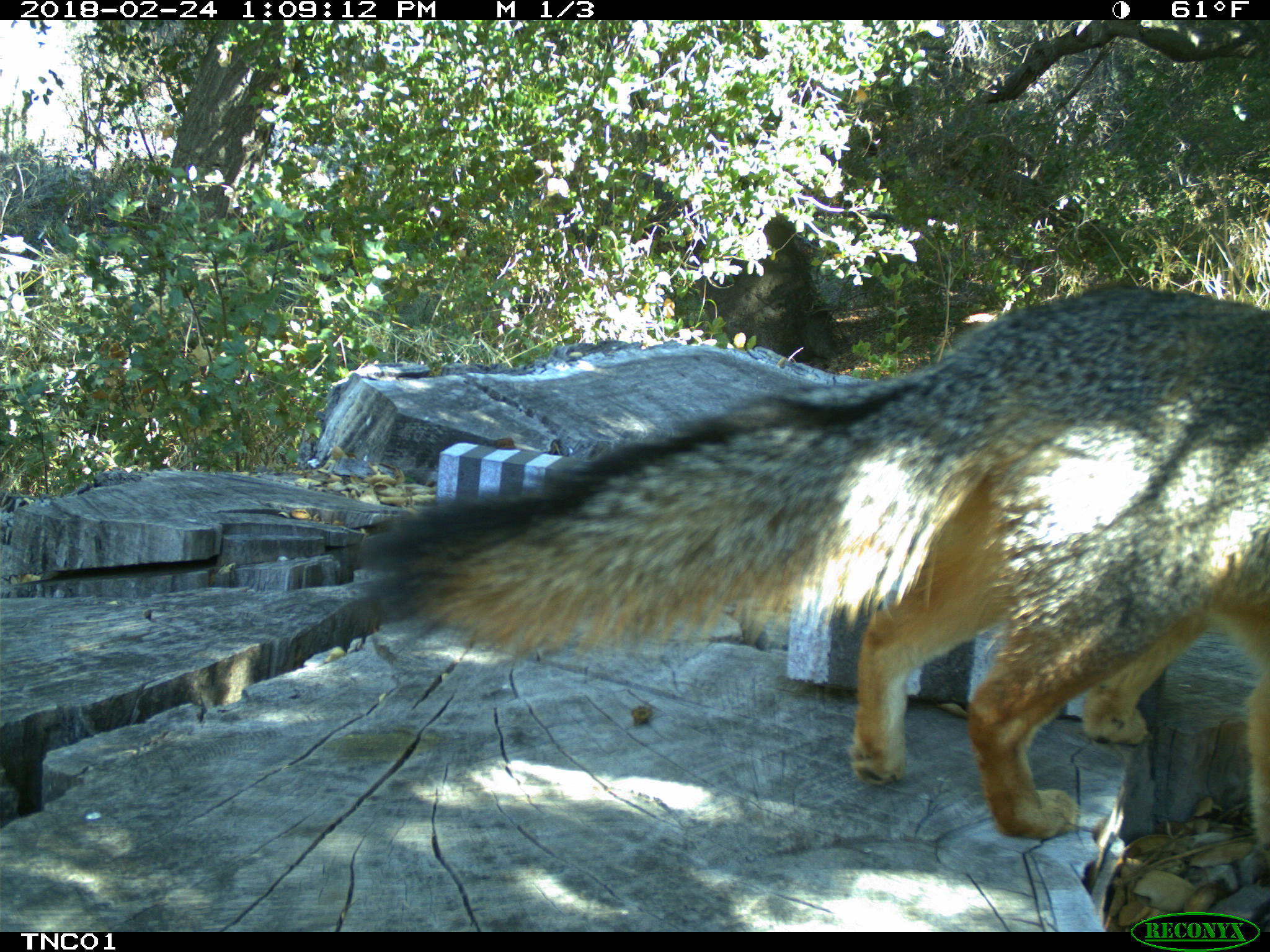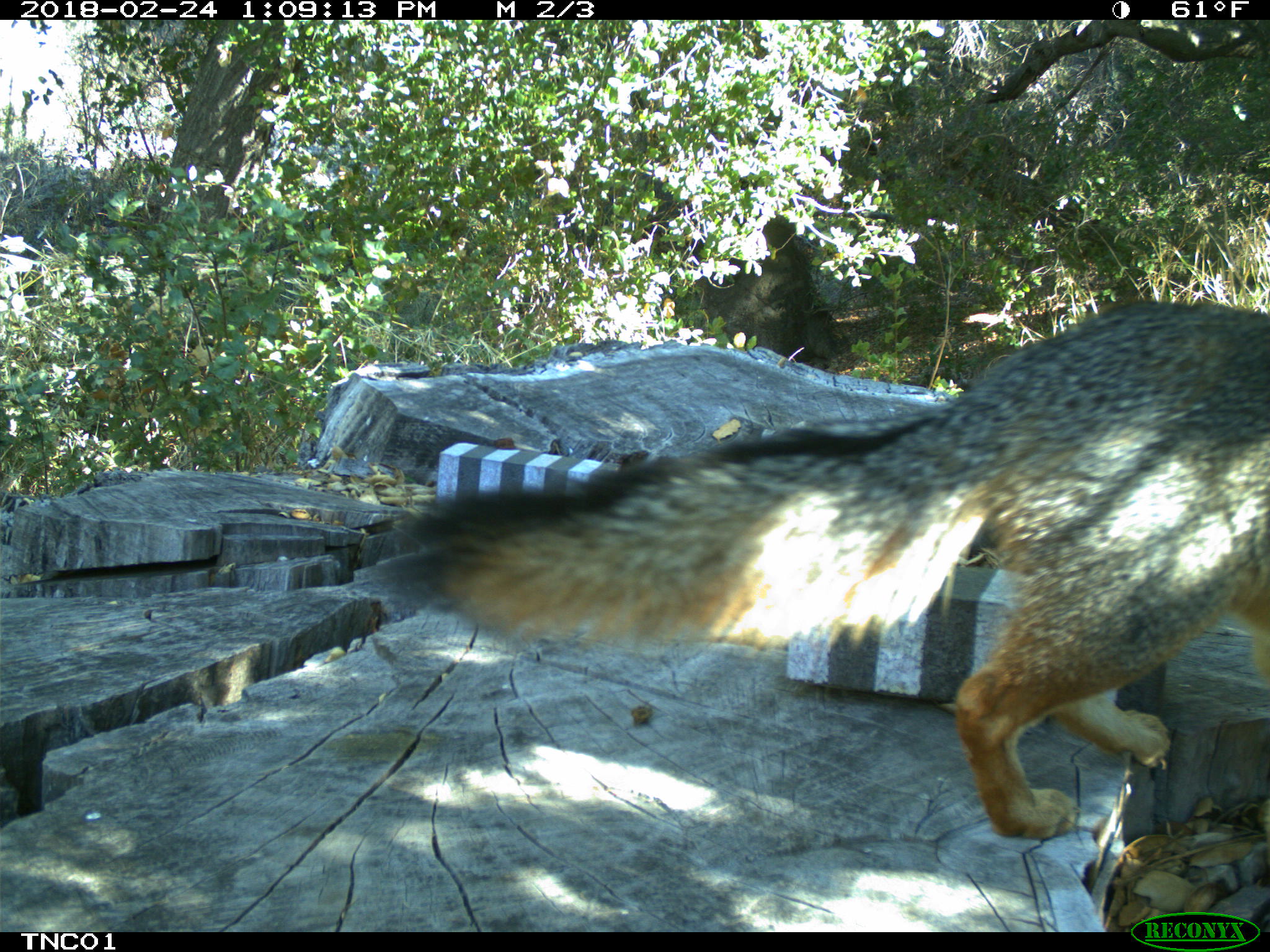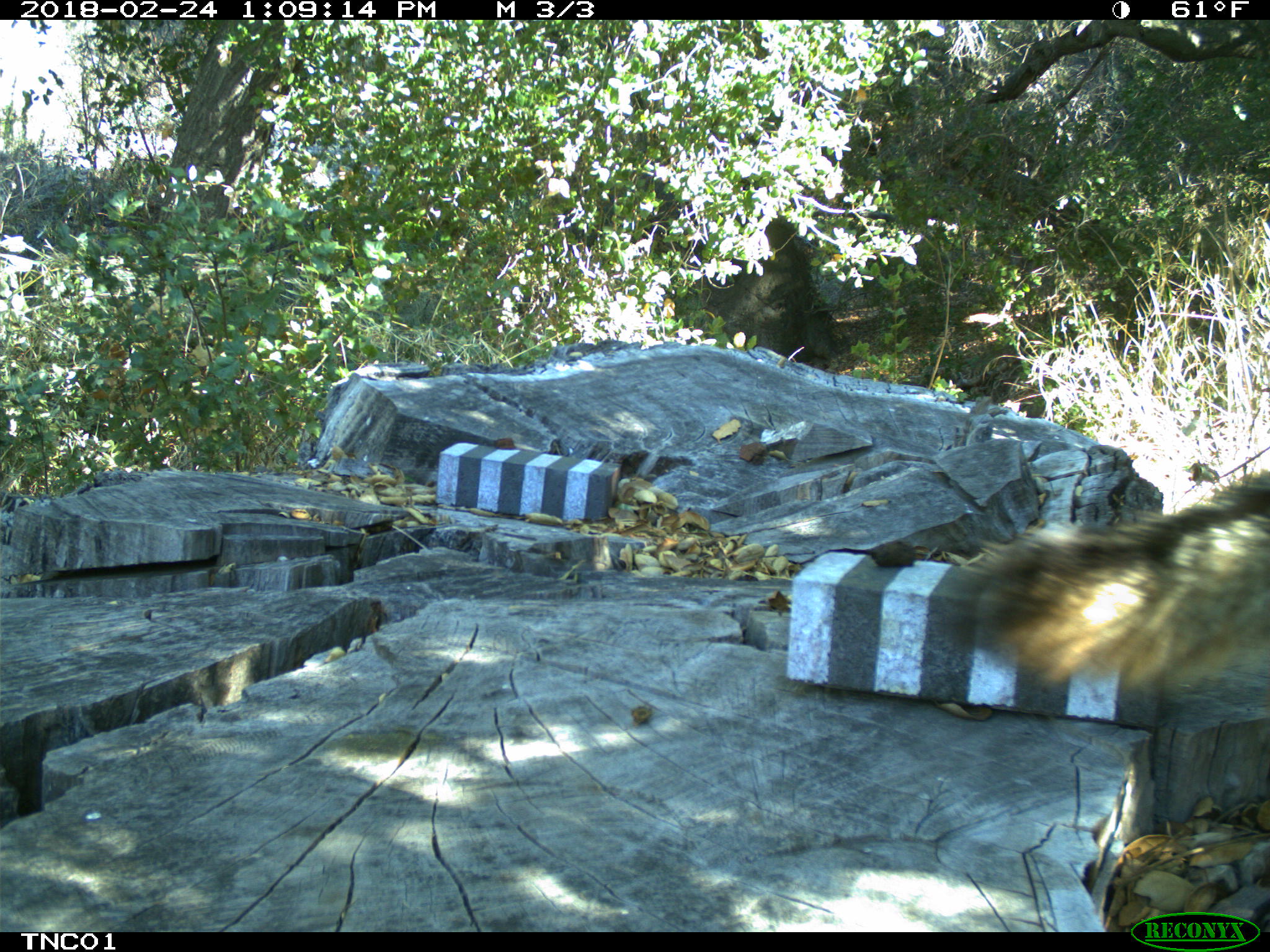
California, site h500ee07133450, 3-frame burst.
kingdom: Animalia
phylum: Chordata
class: Mammalia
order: Carnivora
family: Canidae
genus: Urocyon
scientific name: Urocyon littoralis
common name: island fox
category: fox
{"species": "fox (island fox) (Urocyon littoralis)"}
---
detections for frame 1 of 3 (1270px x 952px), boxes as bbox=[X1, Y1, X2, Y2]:
fox: bbox=[373, 284, 1269, 861]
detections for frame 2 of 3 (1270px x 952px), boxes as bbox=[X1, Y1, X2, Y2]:
fox: bbox=[404, 299, 1269, 839]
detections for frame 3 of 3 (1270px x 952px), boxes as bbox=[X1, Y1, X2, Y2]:
fox: bbox=[945, 475, 1269, 692]